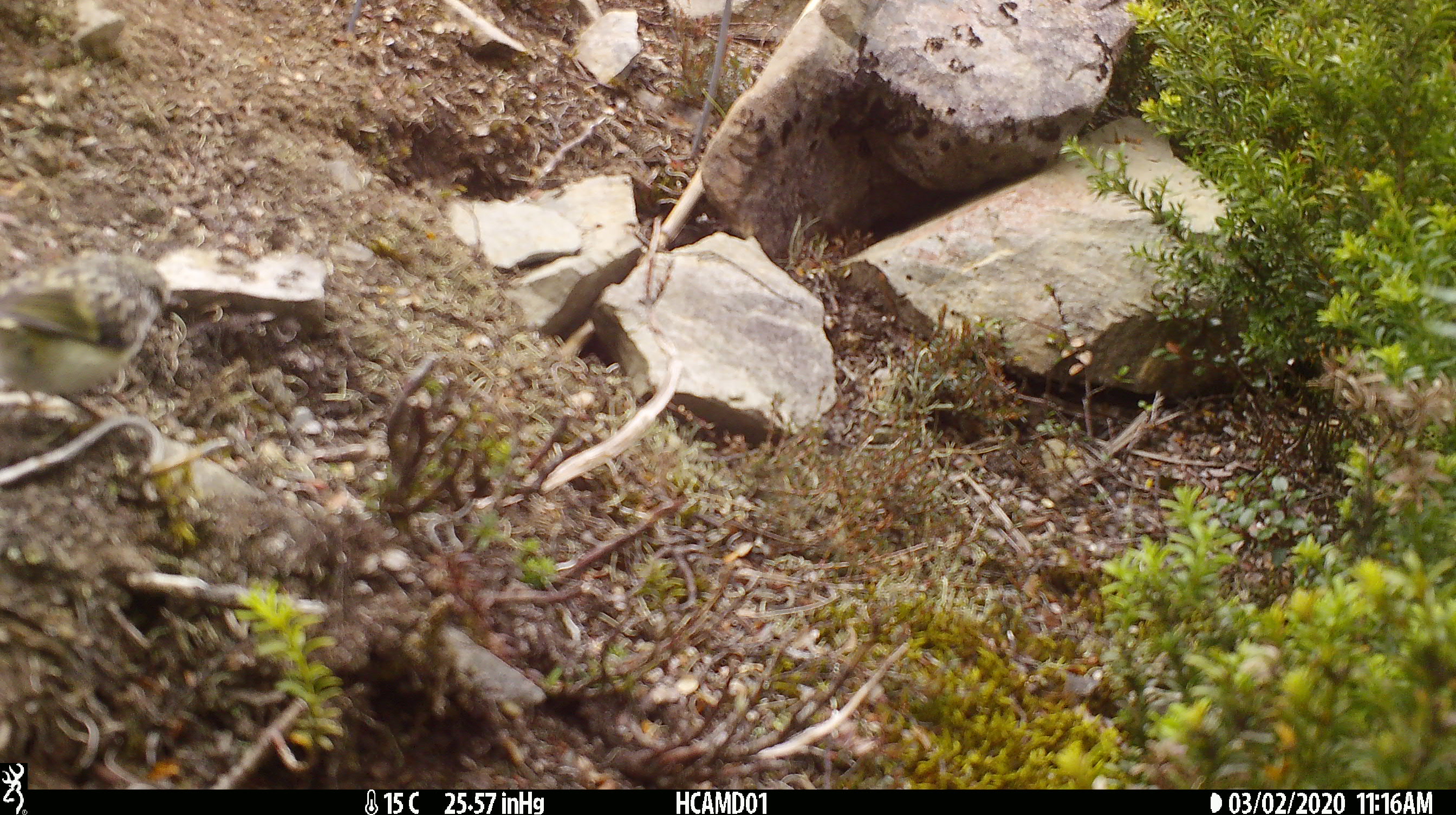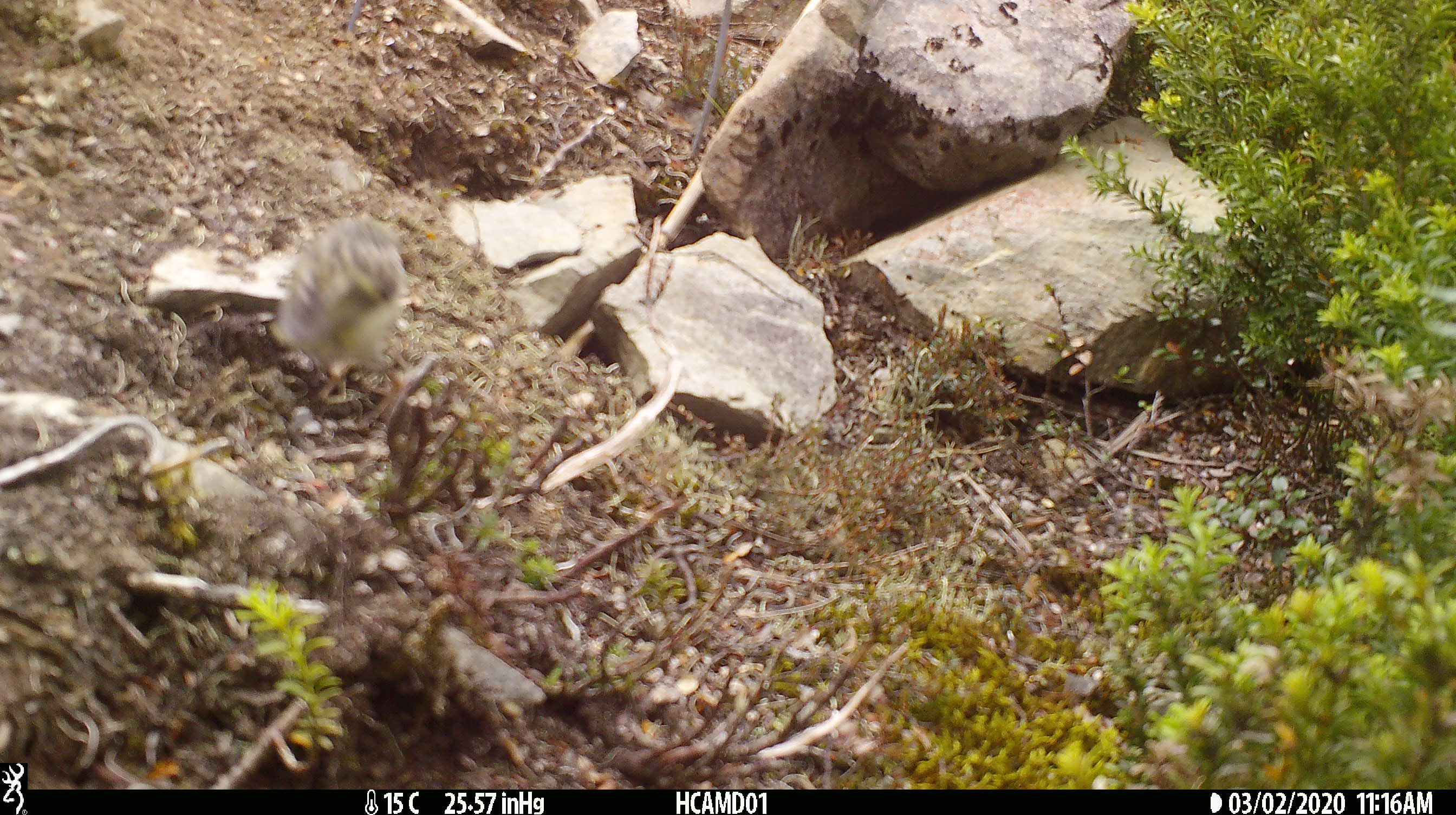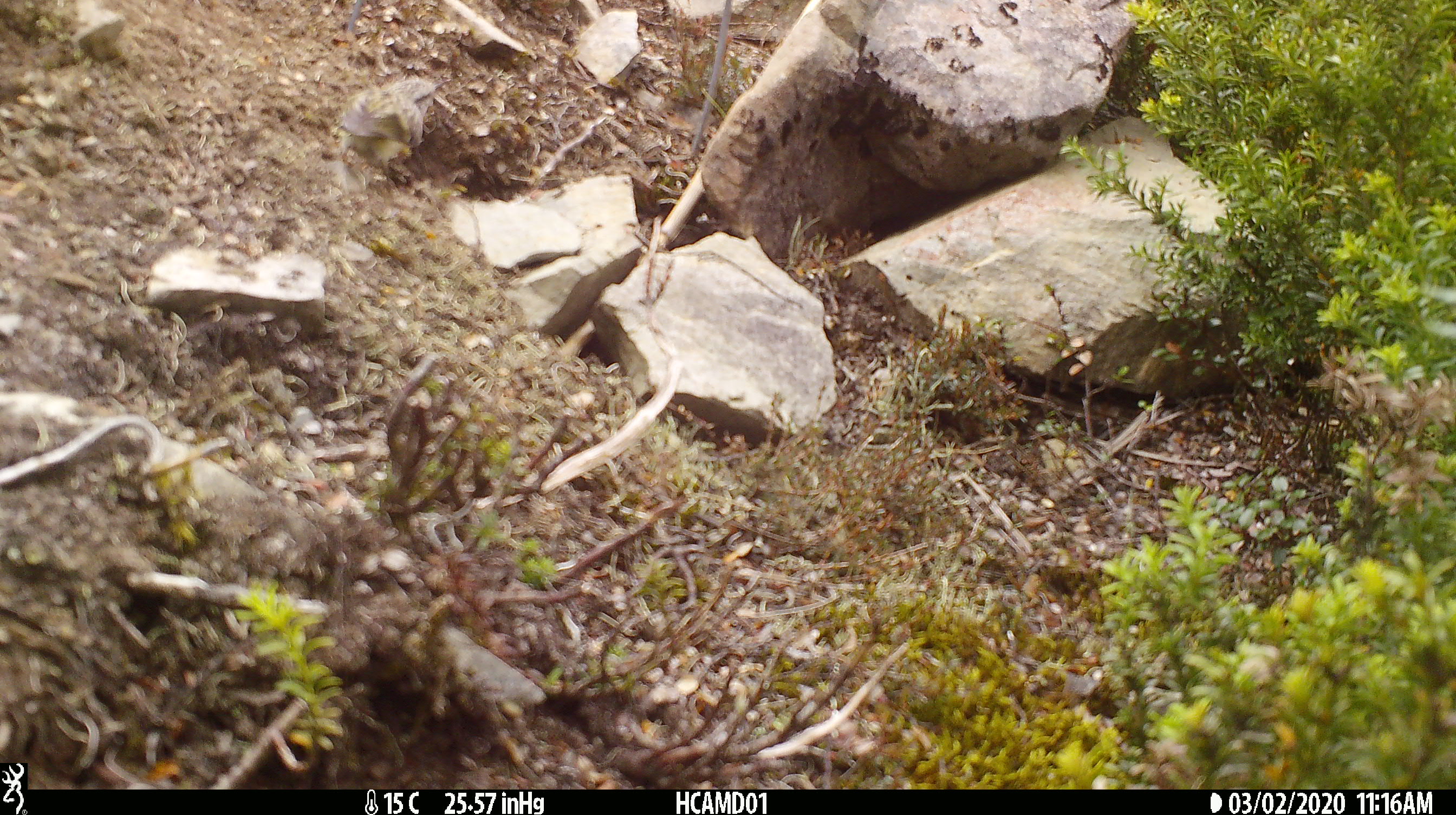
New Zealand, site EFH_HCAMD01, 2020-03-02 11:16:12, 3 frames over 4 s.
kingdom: Animalia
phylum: Chordata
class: Aves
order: Passeriformes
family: Acanthisittidae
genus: Acanthisitta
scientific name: Acanthisitta chloris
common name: rifleman